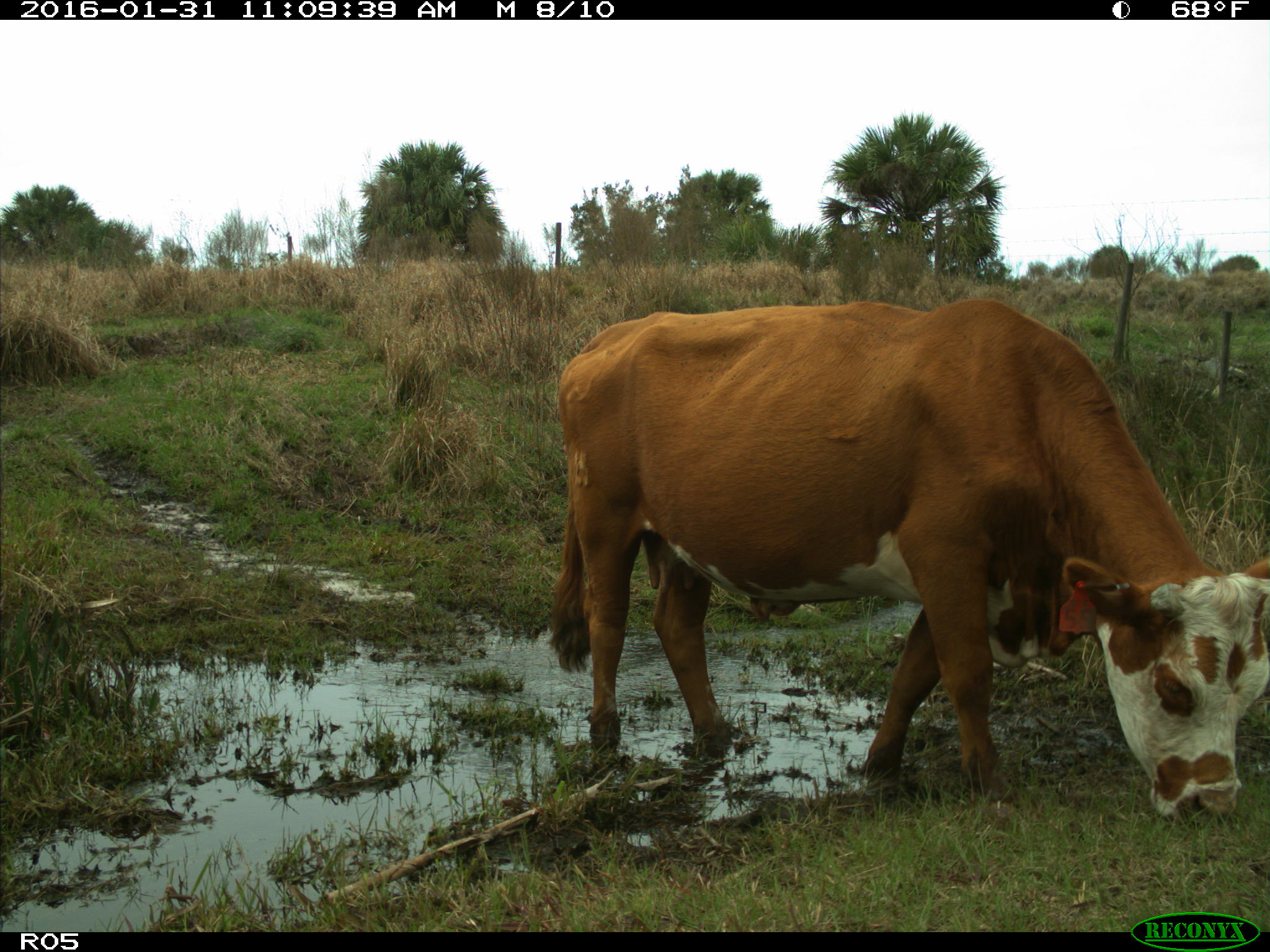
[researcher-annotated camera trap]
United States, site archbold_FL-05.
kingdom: Animalia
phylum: Chordata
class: Mammalia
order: Artiodactyla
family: Bovidae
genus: Bos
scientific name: Bos taurus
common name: domestic cow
Bos taurus (domestic cow).